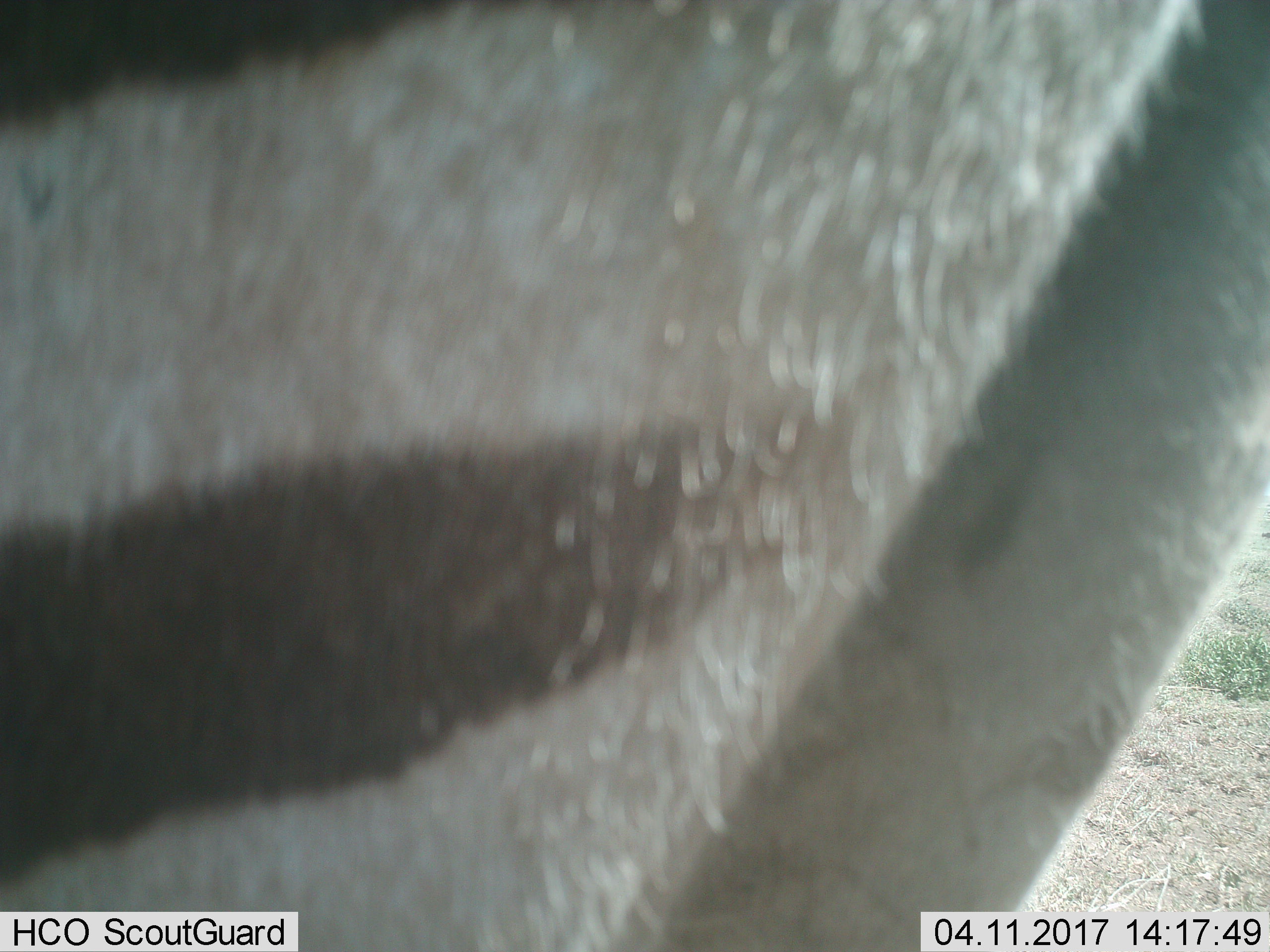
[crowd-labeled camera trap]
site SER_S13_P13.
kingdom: Animalia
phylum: Chordata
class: Mammalia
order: Perissodactyla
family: Equidae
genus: Equus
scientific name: Equus quagga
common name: plains zebra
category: zebraplains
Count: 1.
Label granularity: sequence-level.